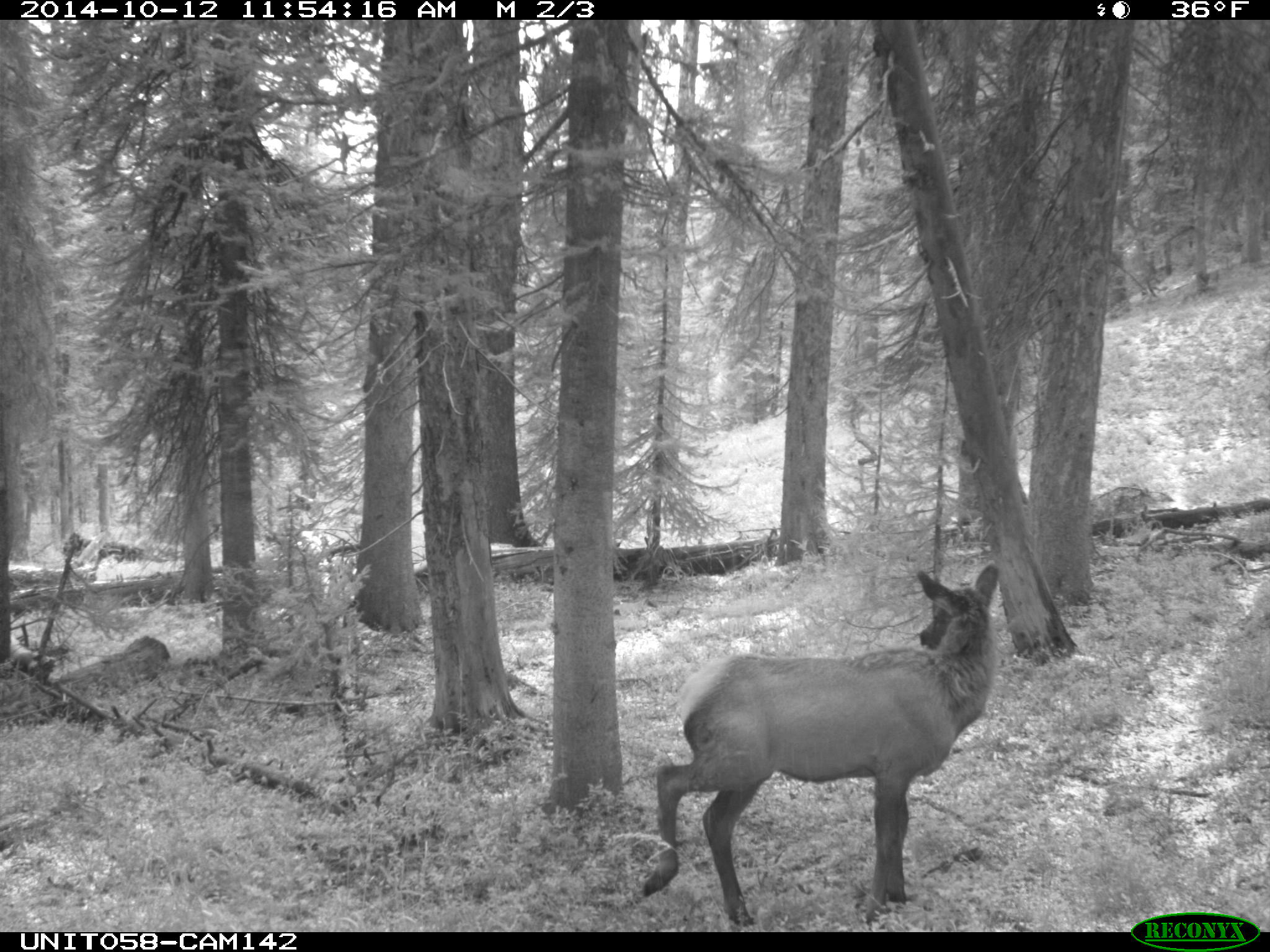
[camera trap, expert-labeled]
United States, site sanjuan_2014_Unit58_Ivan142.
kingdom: Animalia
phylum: Chordata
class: Mammalia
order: Artiodactyla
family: Cervidae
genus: Cervus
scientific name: Cervus elaphus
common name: red deer